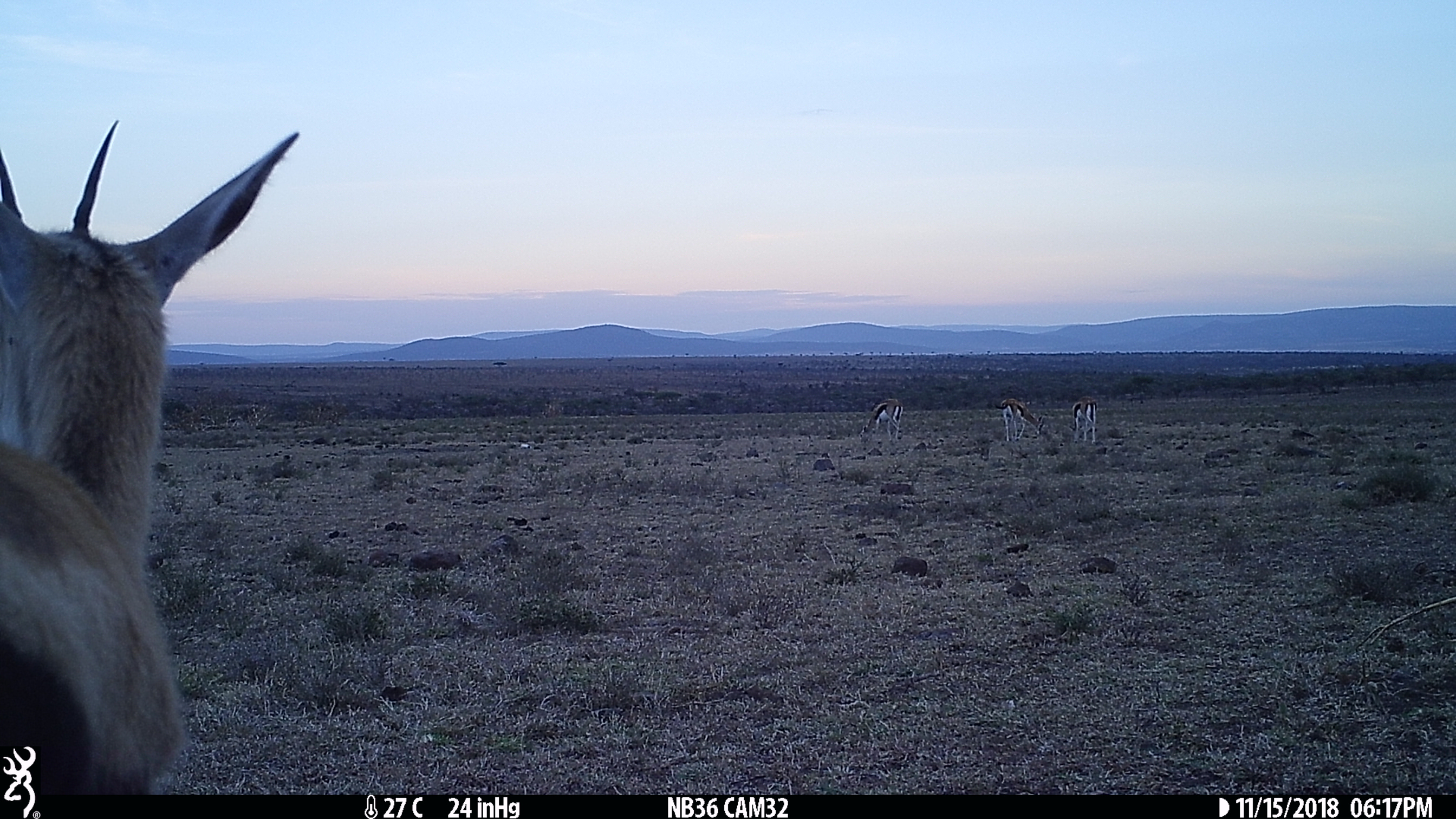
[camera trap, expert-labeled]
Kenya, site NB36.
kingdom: Animalia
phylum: Chordata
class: Mammalia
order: Artiodactyla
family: Bovidae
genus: Eudorcas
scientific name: Eudorcas thomsonii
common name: thomon's gazelle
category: gazelle thomsons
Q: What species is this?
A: Gazelle thomsons (thomon's gazelle) (Eudorcas thomsonii).